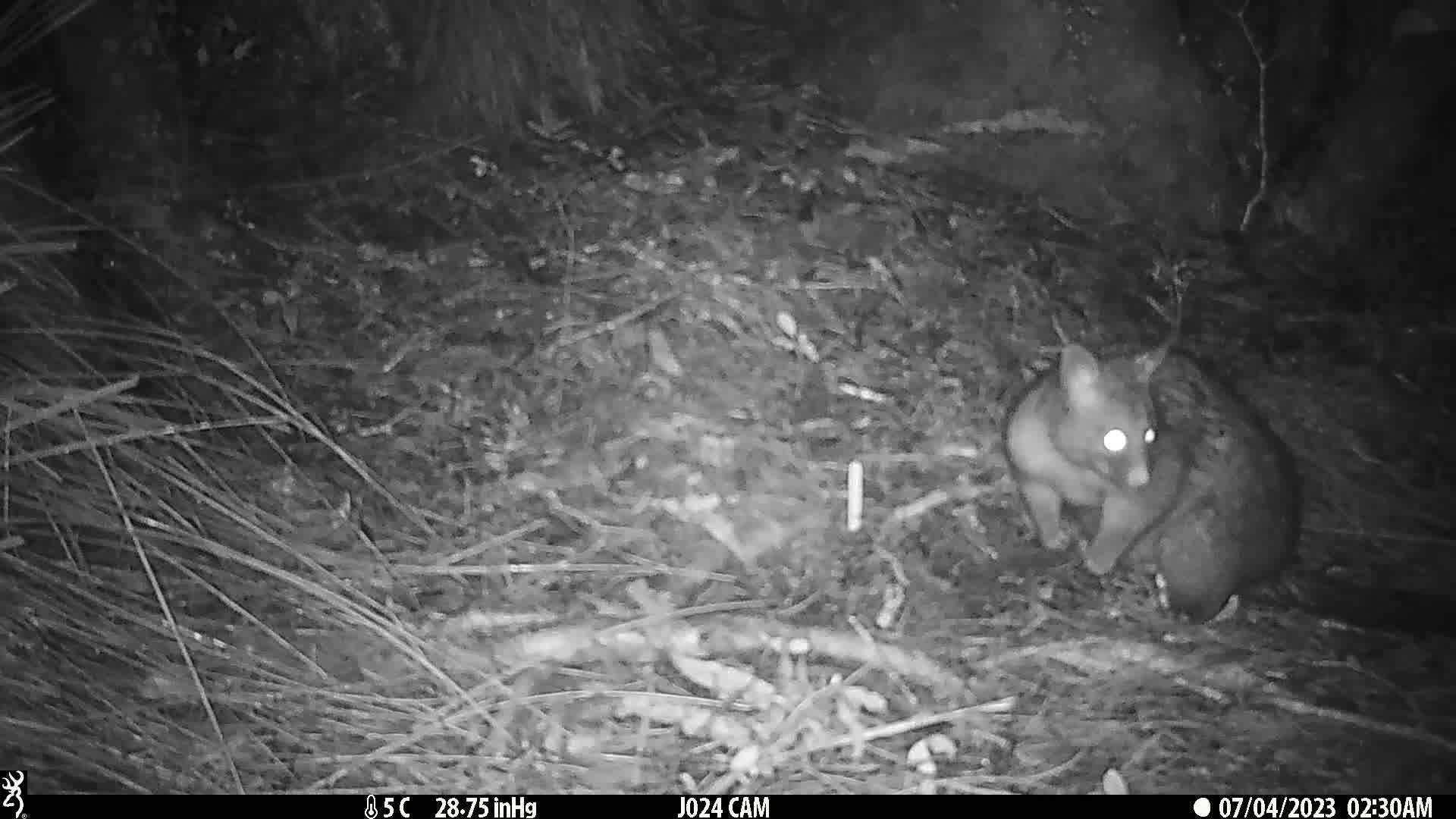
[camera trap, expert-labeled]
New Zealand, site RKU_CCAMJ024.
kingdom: Animalia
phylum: Chordata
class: Mammalia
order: Diprotodontia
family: Phalangeridae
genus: Trichosurus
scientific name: Trichosurus vulpecula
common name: common brushtail possum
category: possum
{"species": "possum (common brushtail possum) (Trichosurus vulpecula)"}